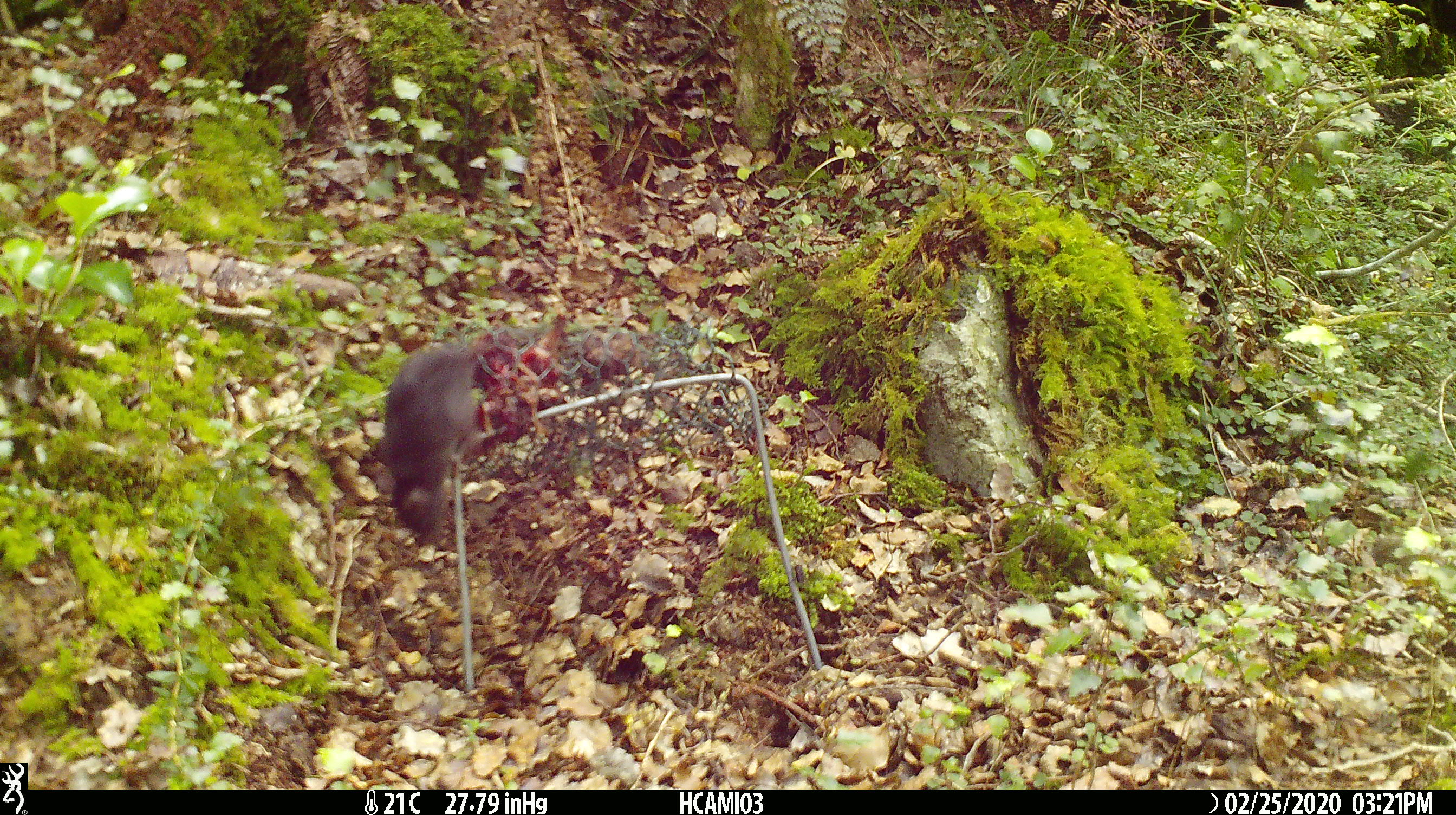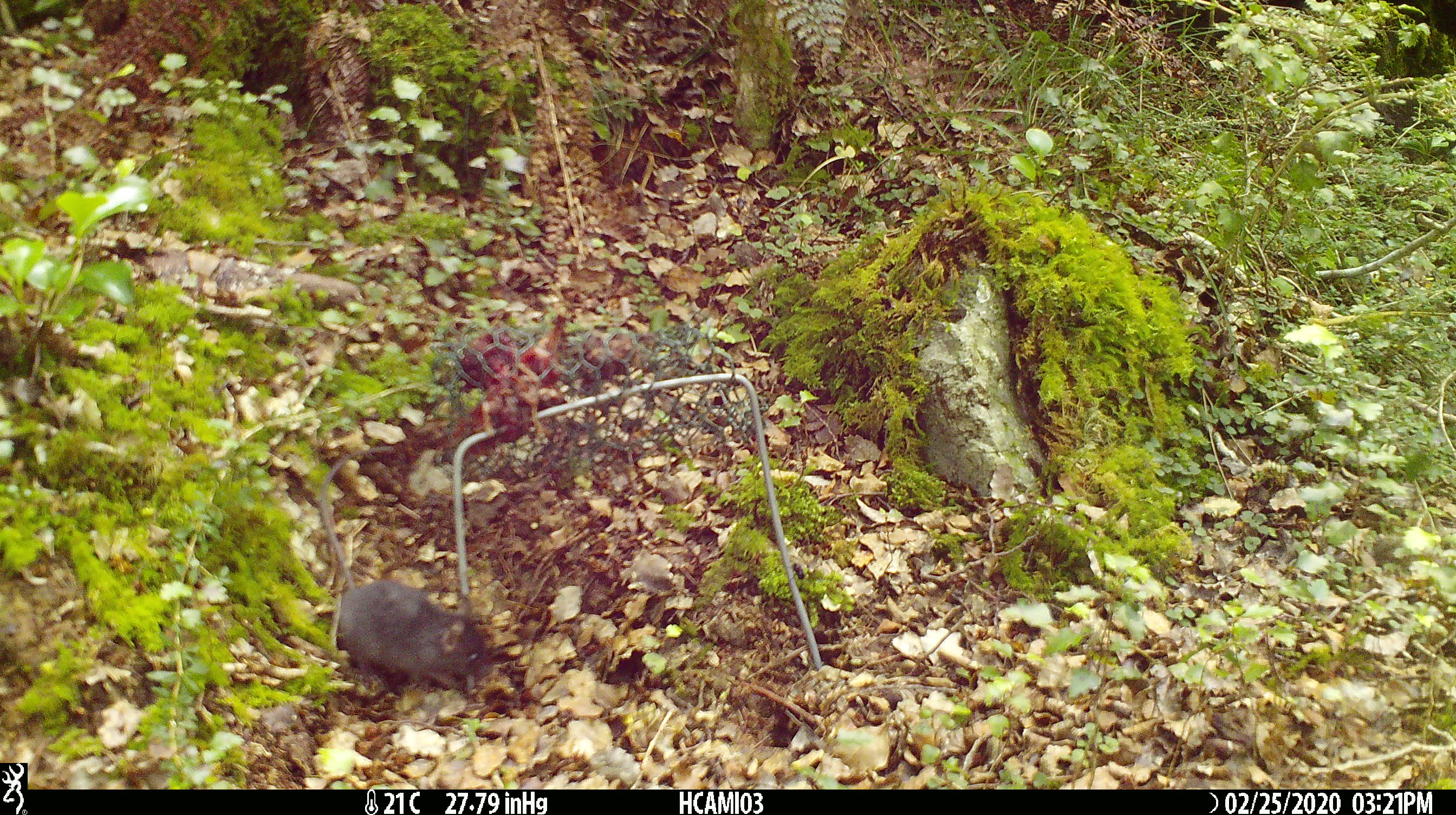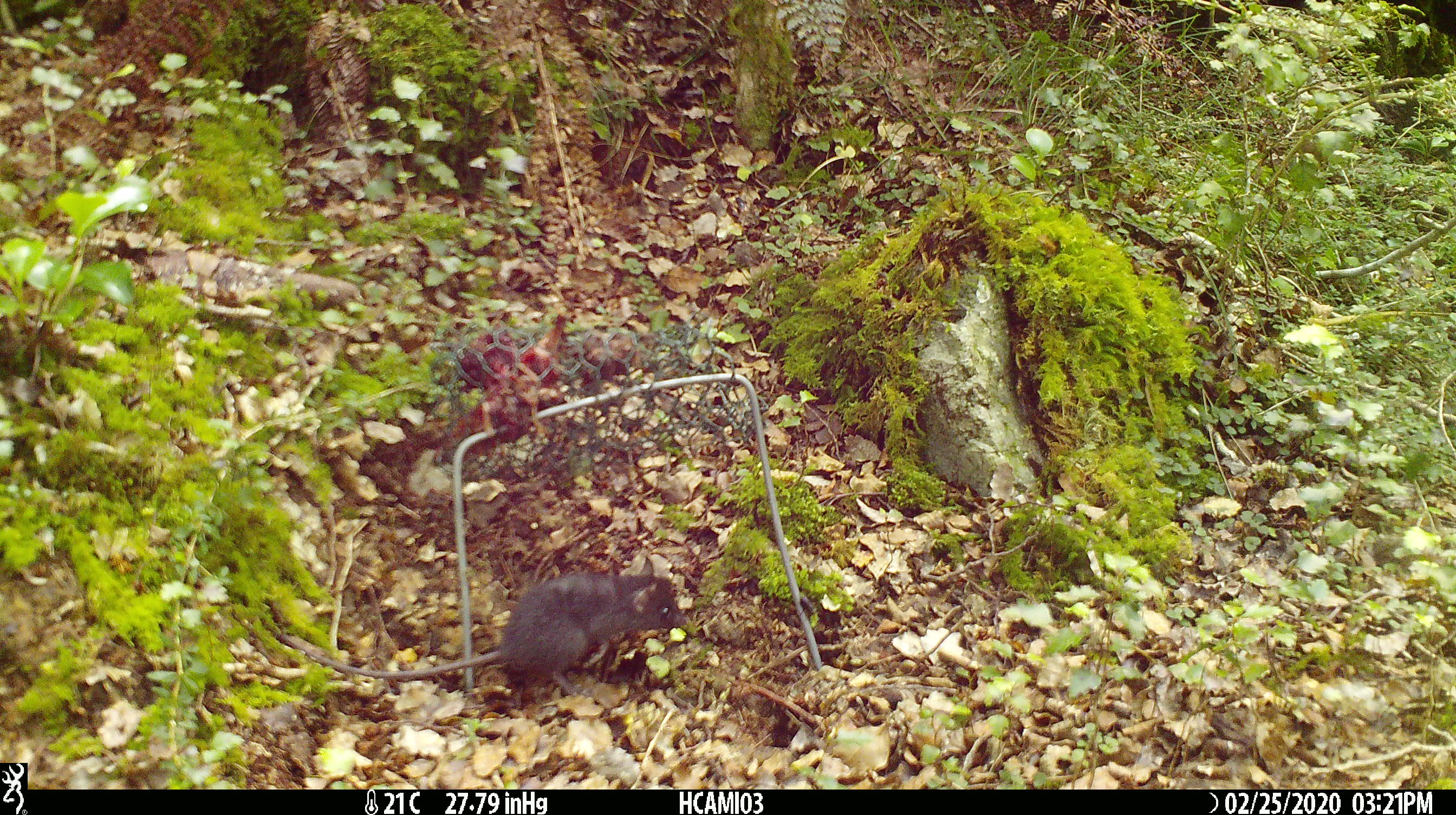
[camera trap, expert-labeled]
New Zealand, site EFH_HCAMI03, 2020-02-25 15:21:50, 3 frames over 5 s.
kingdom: Animalia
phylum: Chordata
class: Mammalia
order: Rodentia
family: Muridae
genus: Mus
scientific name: Mus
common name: mouse